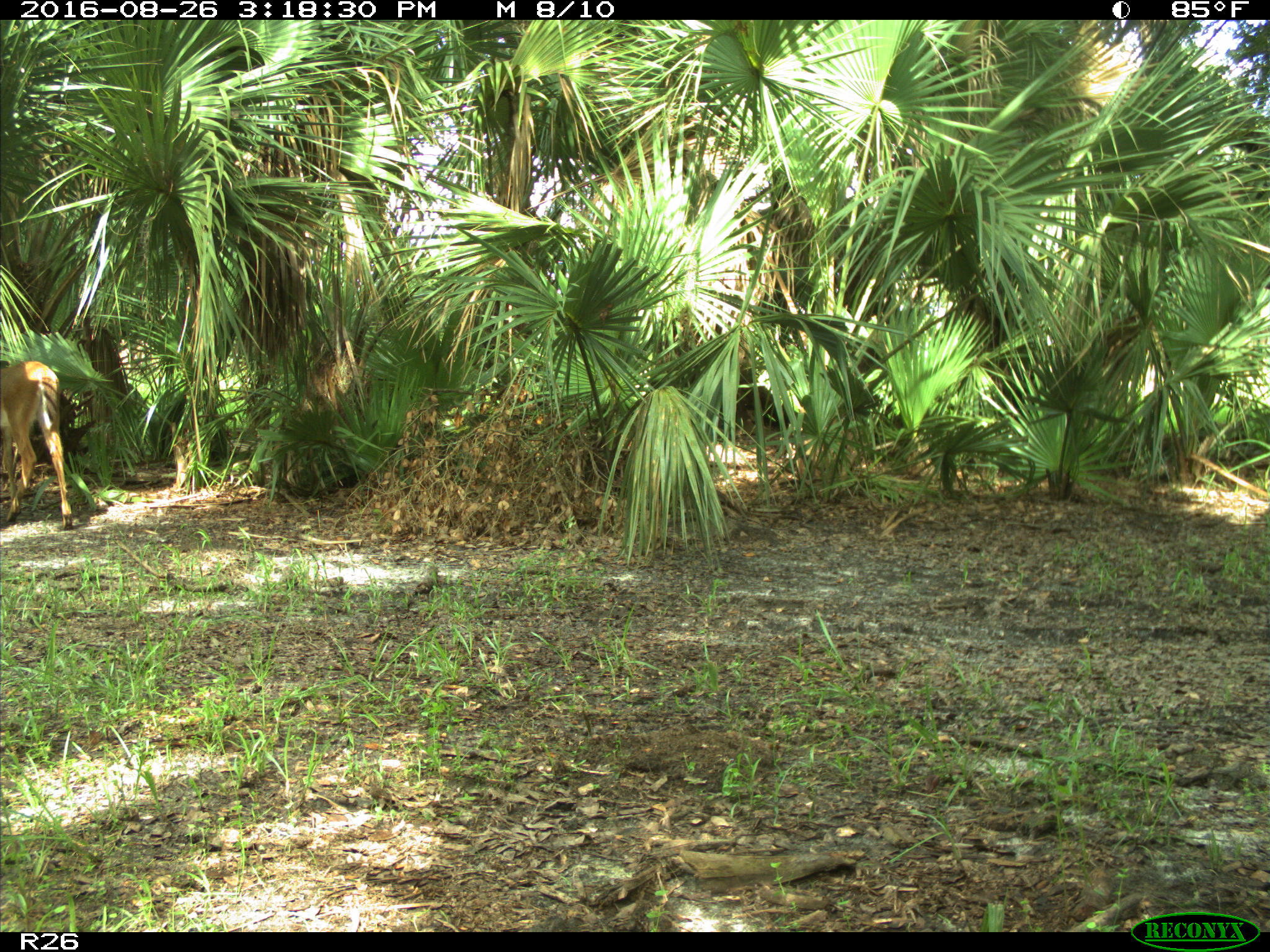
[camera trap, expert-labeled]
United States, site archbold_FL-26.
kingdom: Animalia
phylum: Chordata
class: Mammalia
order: Artiodactyla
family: Cervidae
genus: Odocoileus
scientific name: Odocoileus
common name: deer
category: unidentified deer